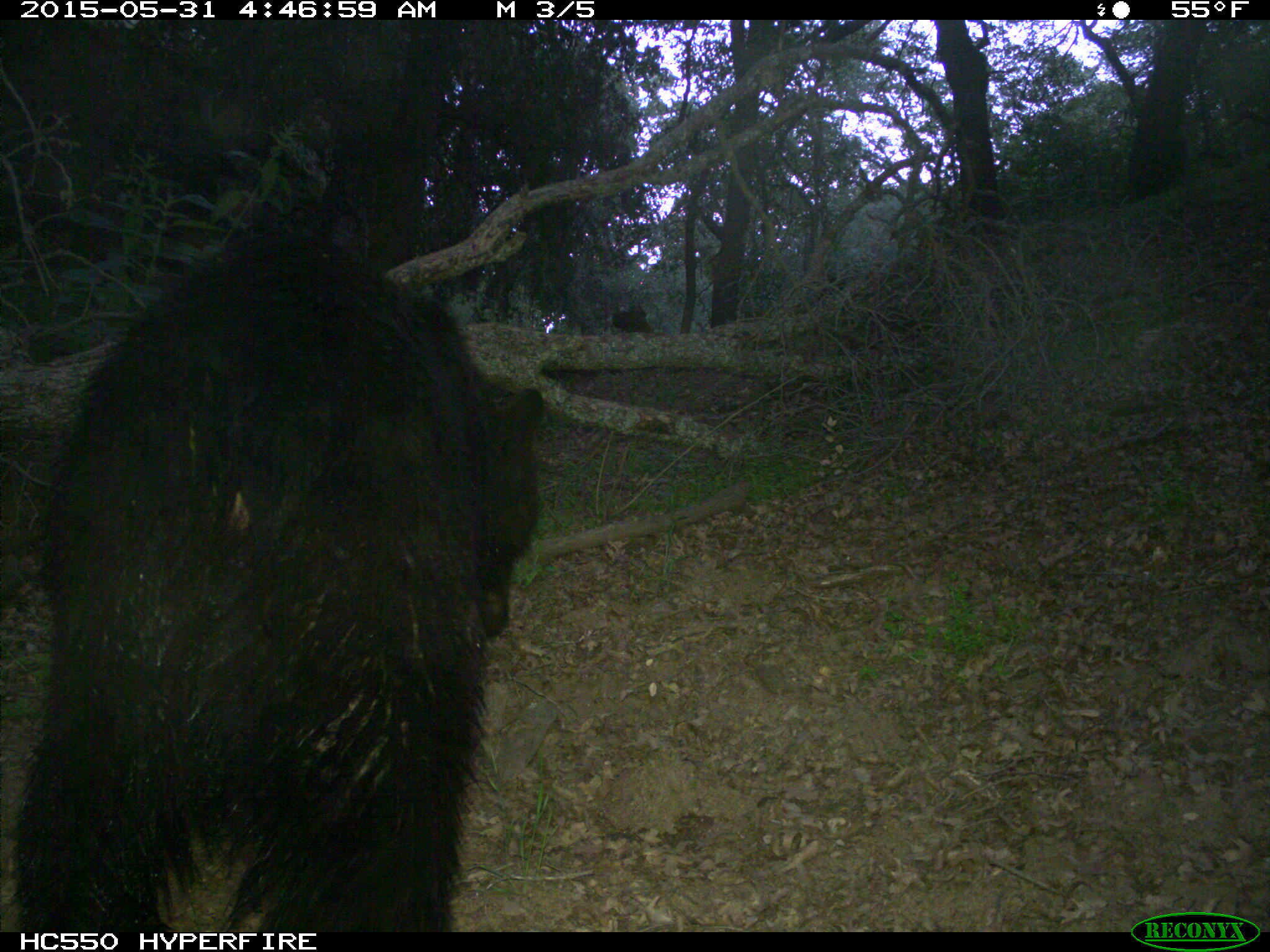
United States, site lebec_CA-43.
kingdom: Animalia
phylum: Chordata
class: Mammalia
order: Carnivora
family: Ursidae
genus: Ursus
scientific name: Ursus americanus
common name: american black bear